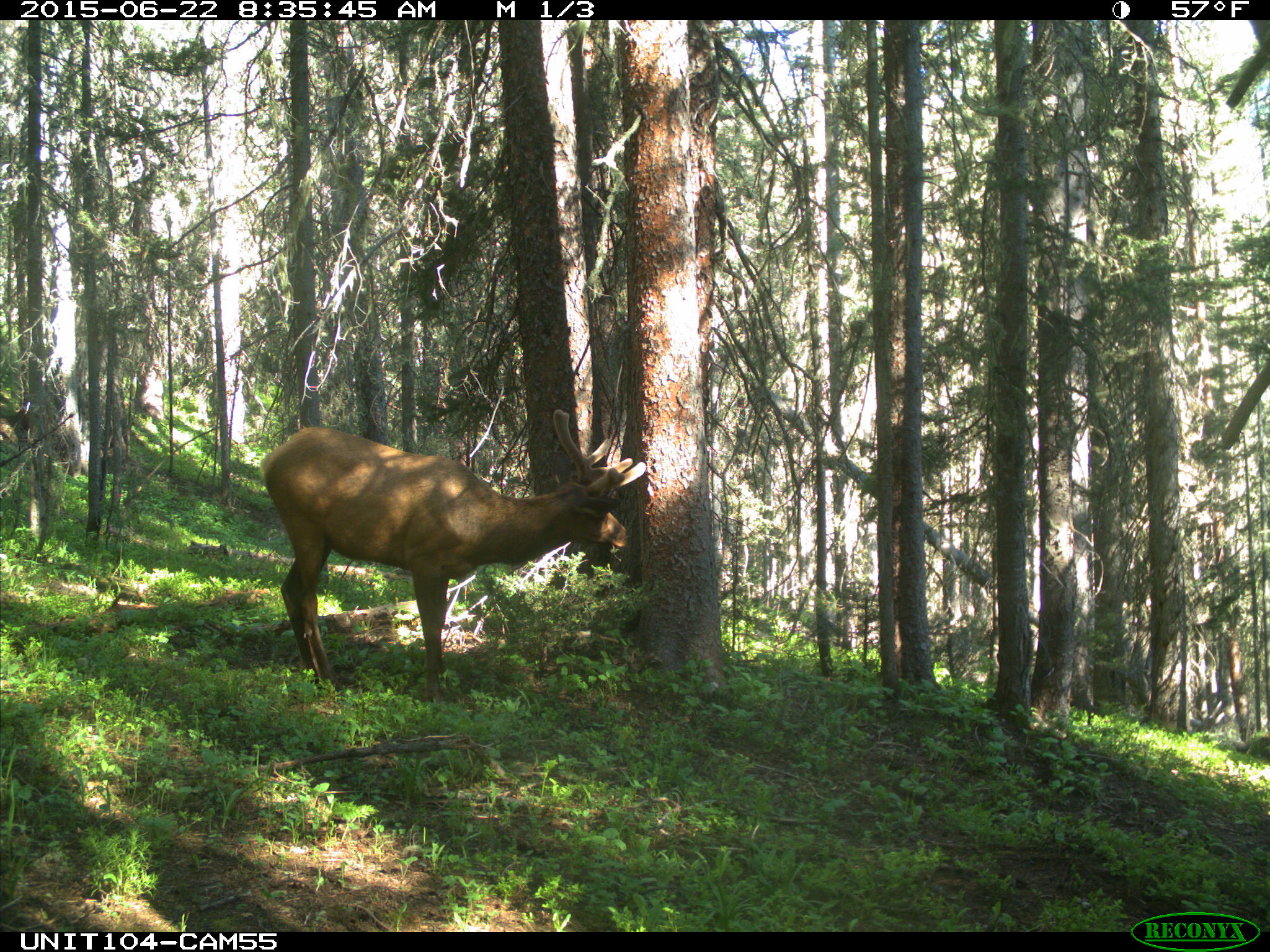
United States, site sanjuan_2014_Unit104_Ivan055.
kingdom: Animalia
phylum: Chordata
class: Mammalia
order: Artiodactyla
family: Cervidae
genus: Cervus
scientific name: Cervus elaphus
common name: red deer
Cervus elaphus (red deer).